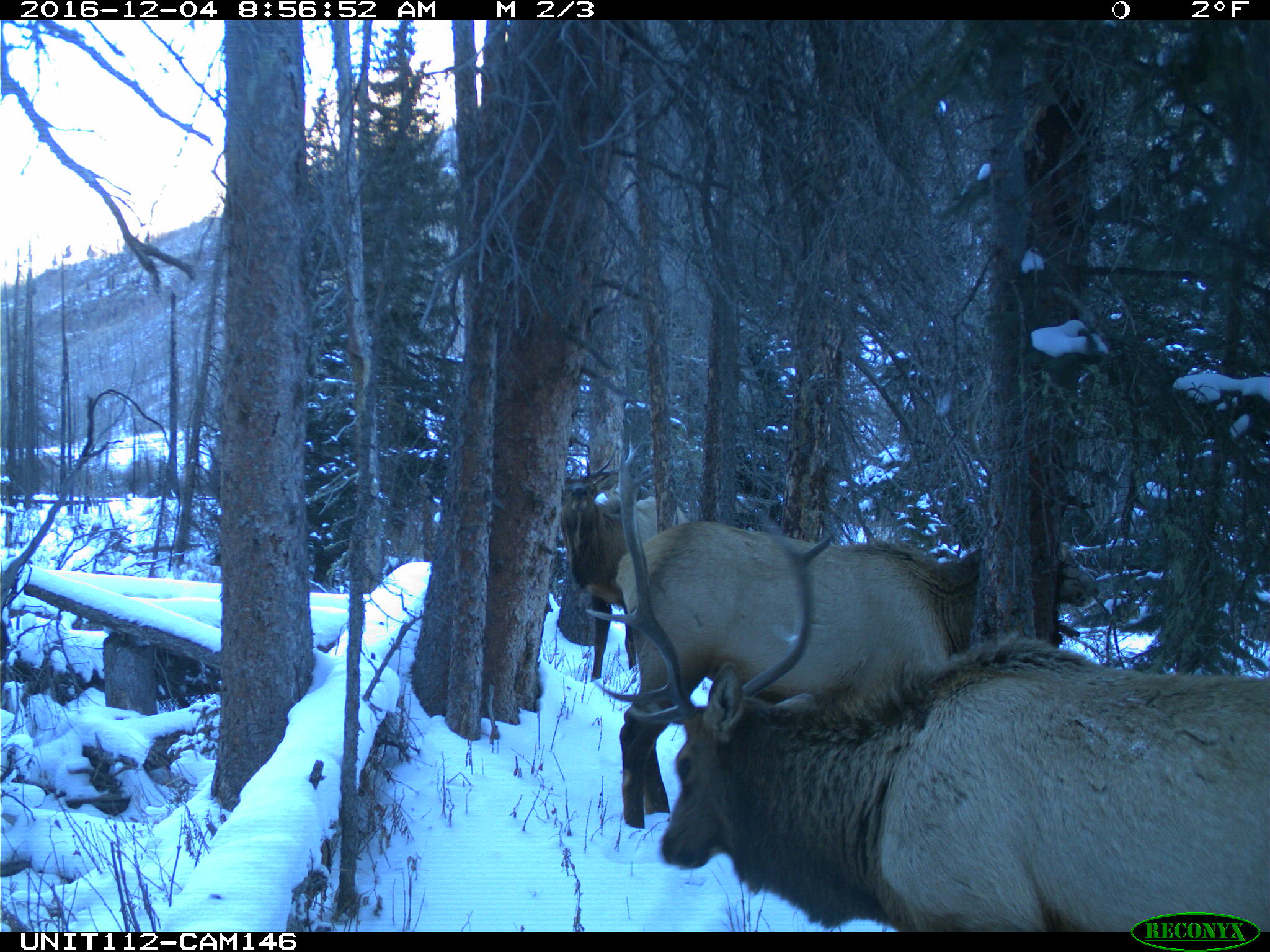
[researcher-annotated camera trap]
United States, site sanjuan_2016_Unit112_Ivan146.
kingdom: Animalia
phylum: Chordata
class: Mammalia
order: Artiodactyla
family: Cervidae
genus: Cervus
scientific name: Cervus elaphus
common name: red deer